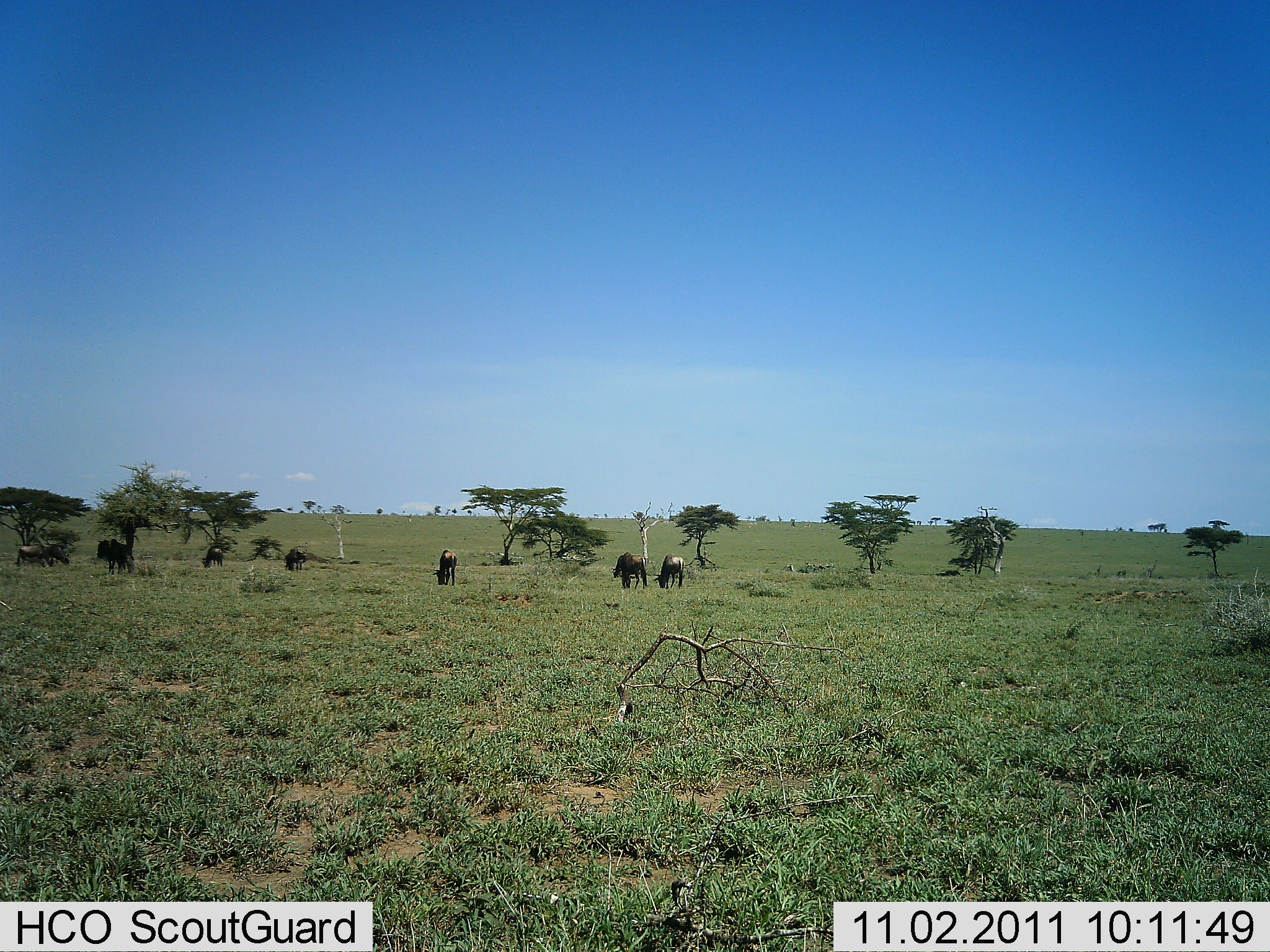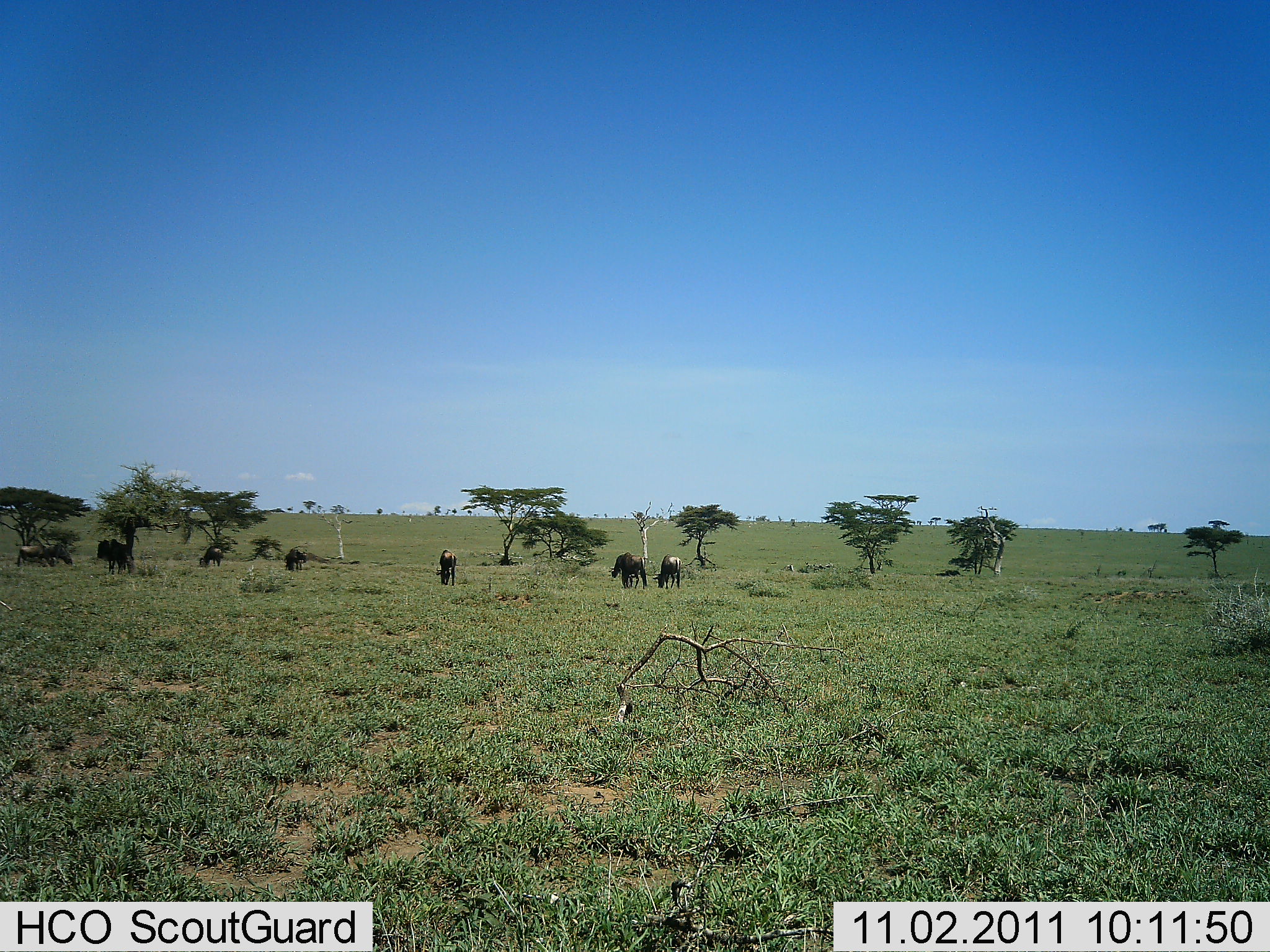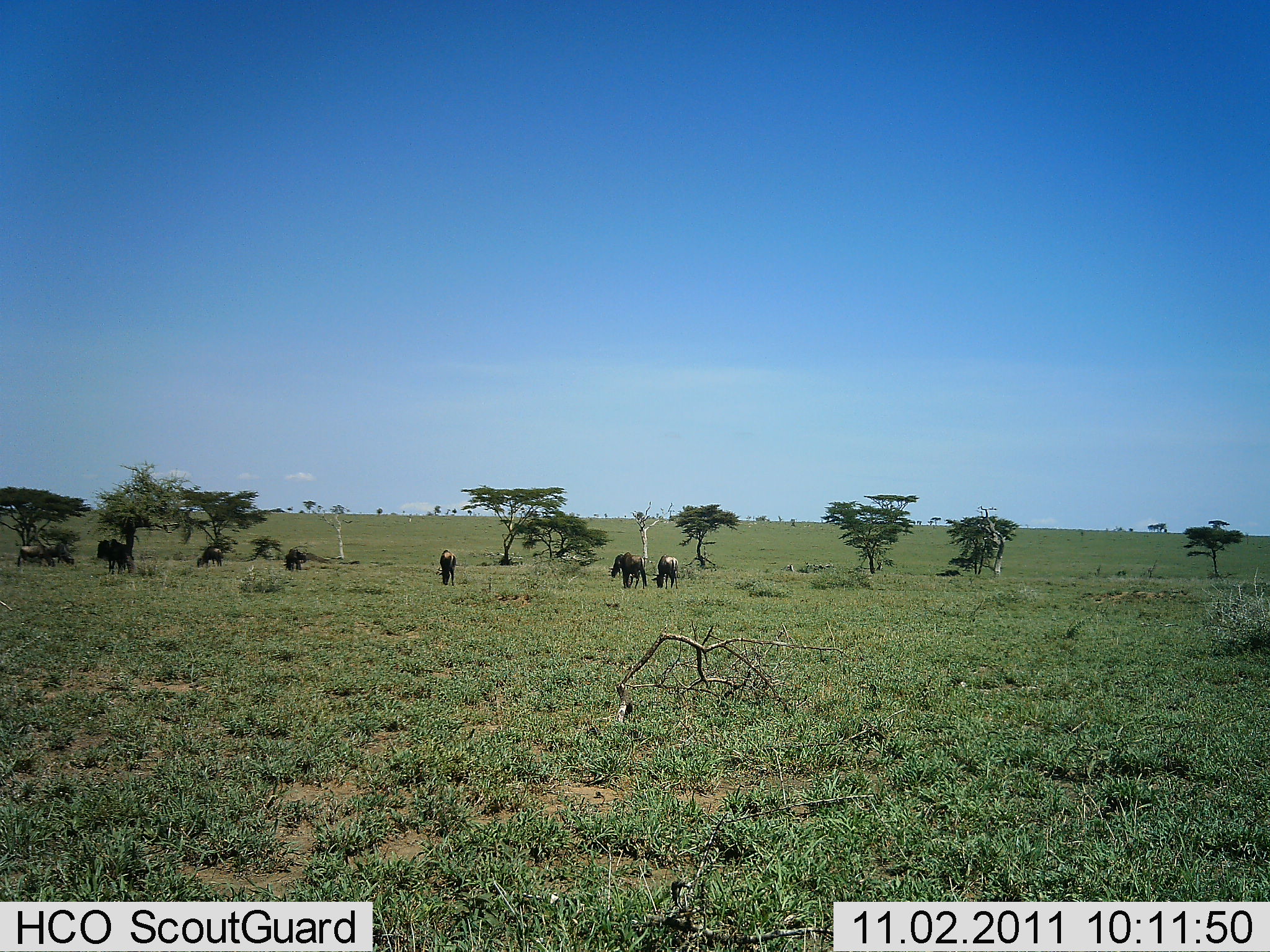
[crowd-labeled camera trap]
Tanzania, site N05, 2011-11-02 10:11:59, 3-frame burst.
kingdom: Animalia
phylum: Chordata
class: Mammalia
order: Artiodactyla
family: Bovidae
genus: Connochaetes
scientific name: Connochaetes taurinus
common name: blue wildebeest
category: wildebeest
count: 8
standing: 42%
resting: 0%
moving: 25%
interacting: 0%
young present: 0%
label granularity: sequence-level